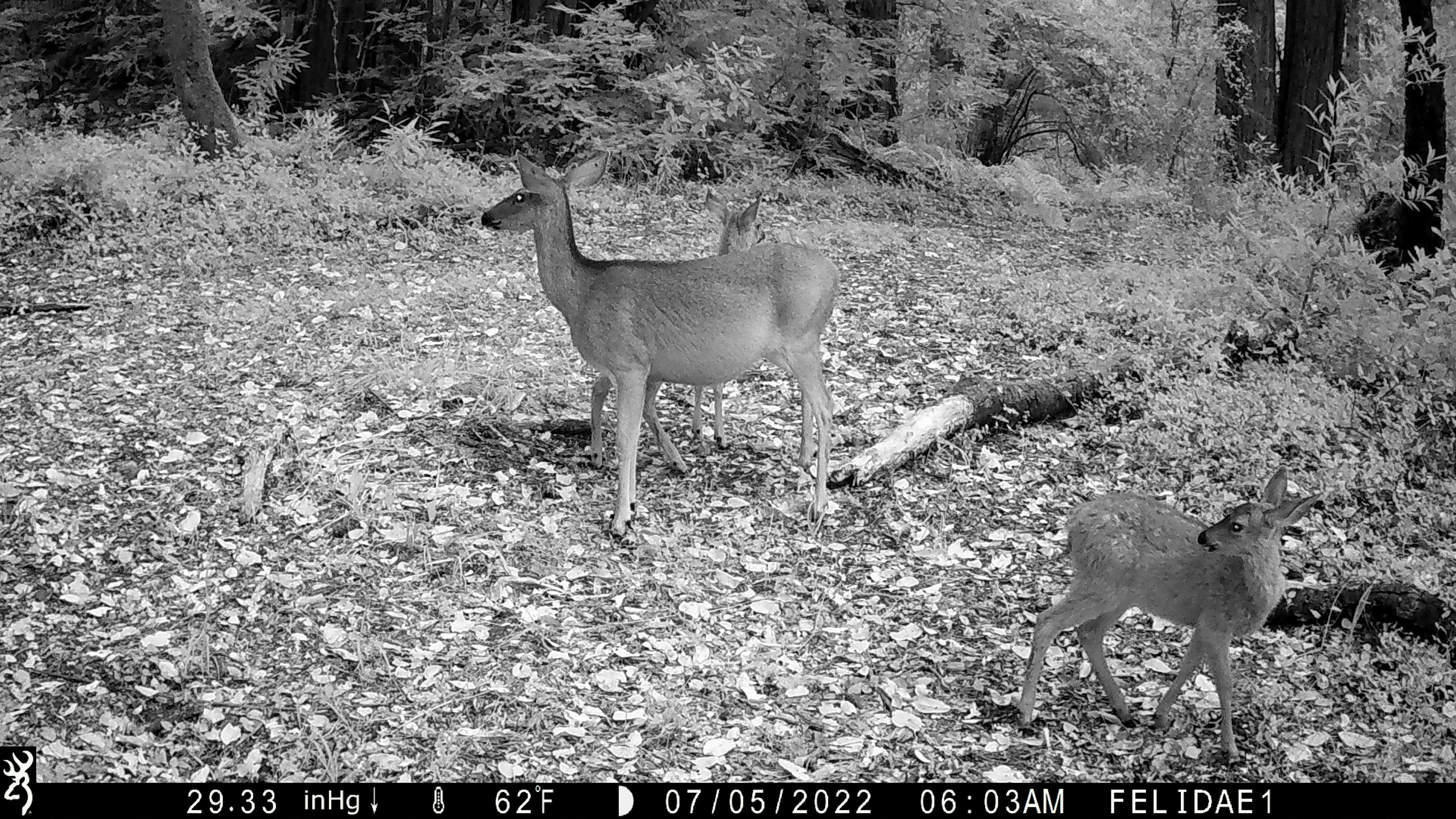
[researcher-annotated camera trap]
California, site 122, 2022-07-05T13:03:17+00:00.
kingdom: Animalia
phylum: Chordata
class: Mammalia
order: Artiodactyla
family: Cervidae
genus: Odocoileus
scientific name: Odocoileus hemionus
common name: mule deer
Mule deer (Odocoileus hemionus).